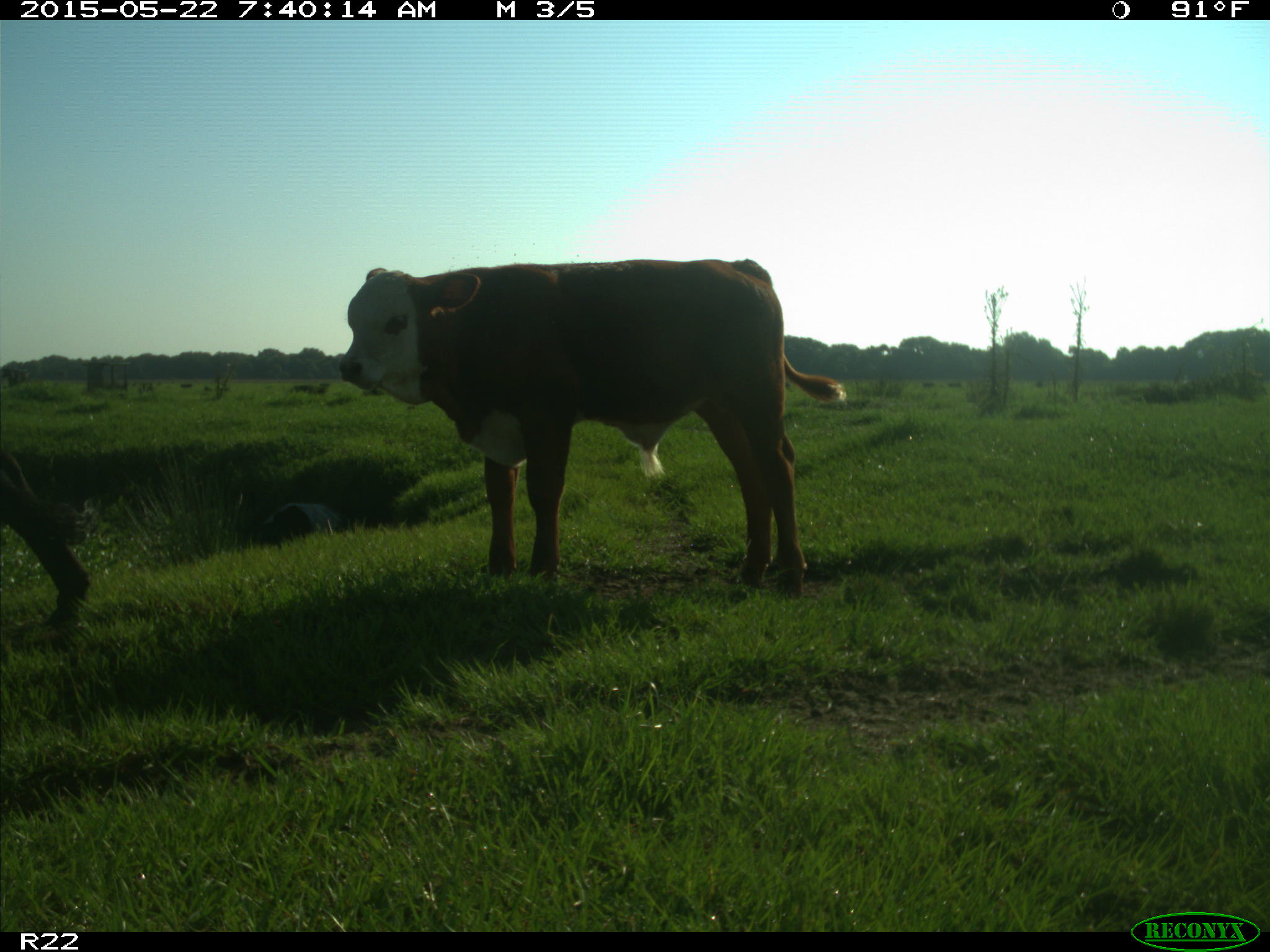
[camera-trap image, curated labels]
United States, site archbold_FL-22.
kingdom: Animalia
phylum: Chordata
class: Mammalia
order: Artiodactyla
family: Bovidae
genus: Bos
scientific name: Bos taurus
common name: domestic cow